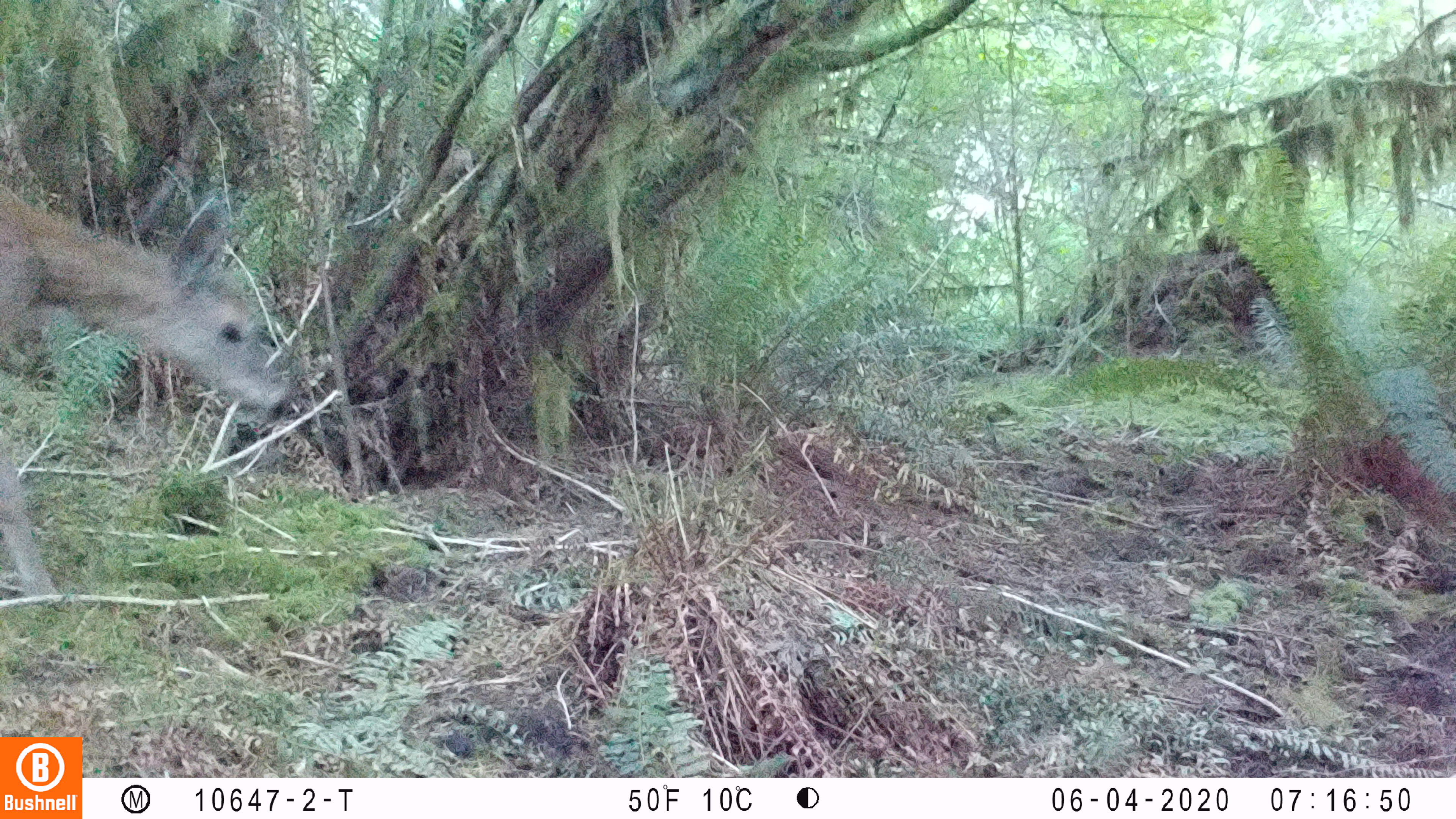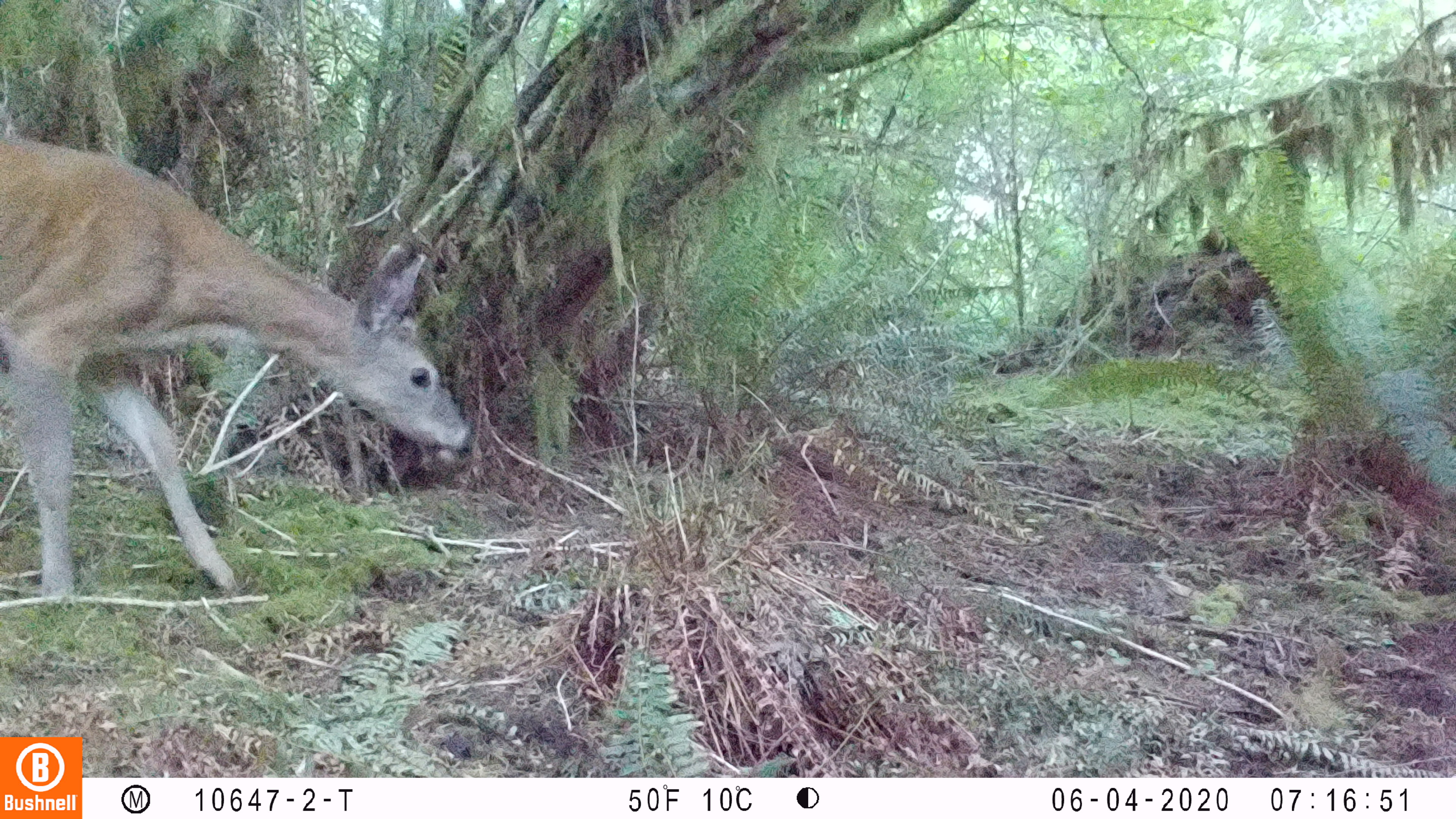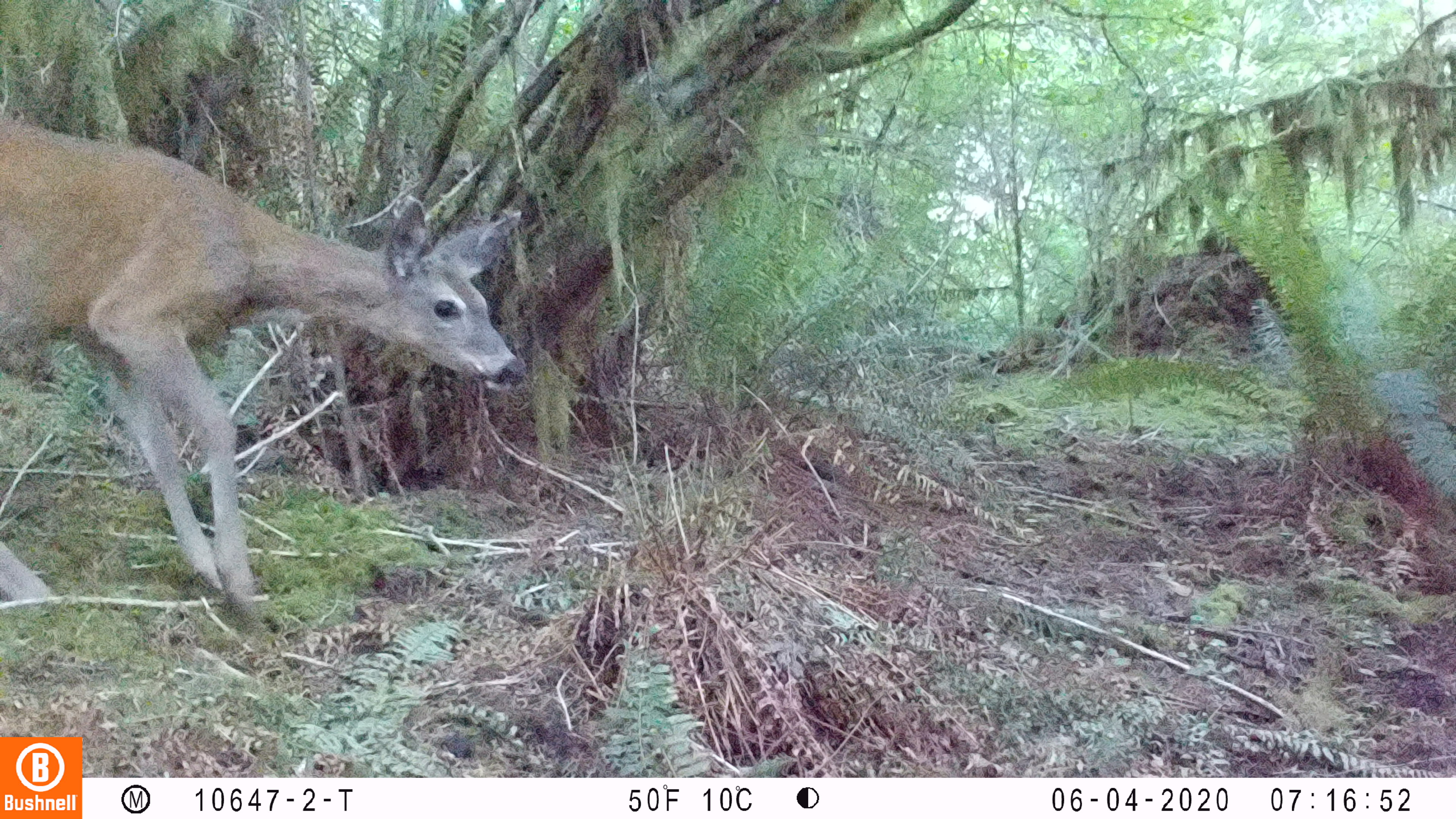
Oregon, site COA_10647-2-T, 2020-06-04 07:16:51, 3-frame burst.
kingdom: Animalia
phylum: Chordata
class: Mammalia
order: Artiodactyla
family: Cervidae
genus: Odocoileus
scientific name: Odocoileus hemionus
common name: black-tailed deer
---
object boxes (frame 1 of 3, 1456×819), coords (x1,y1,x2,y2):
black-tailed deer: (0,162,298,607)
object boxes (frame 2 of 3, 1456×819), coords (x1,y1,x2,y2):
black-tailed deer: (4,116,474,598)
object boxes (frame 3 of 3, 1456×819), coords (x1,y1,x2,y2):
black-tailed deer: (0,99,522,603)